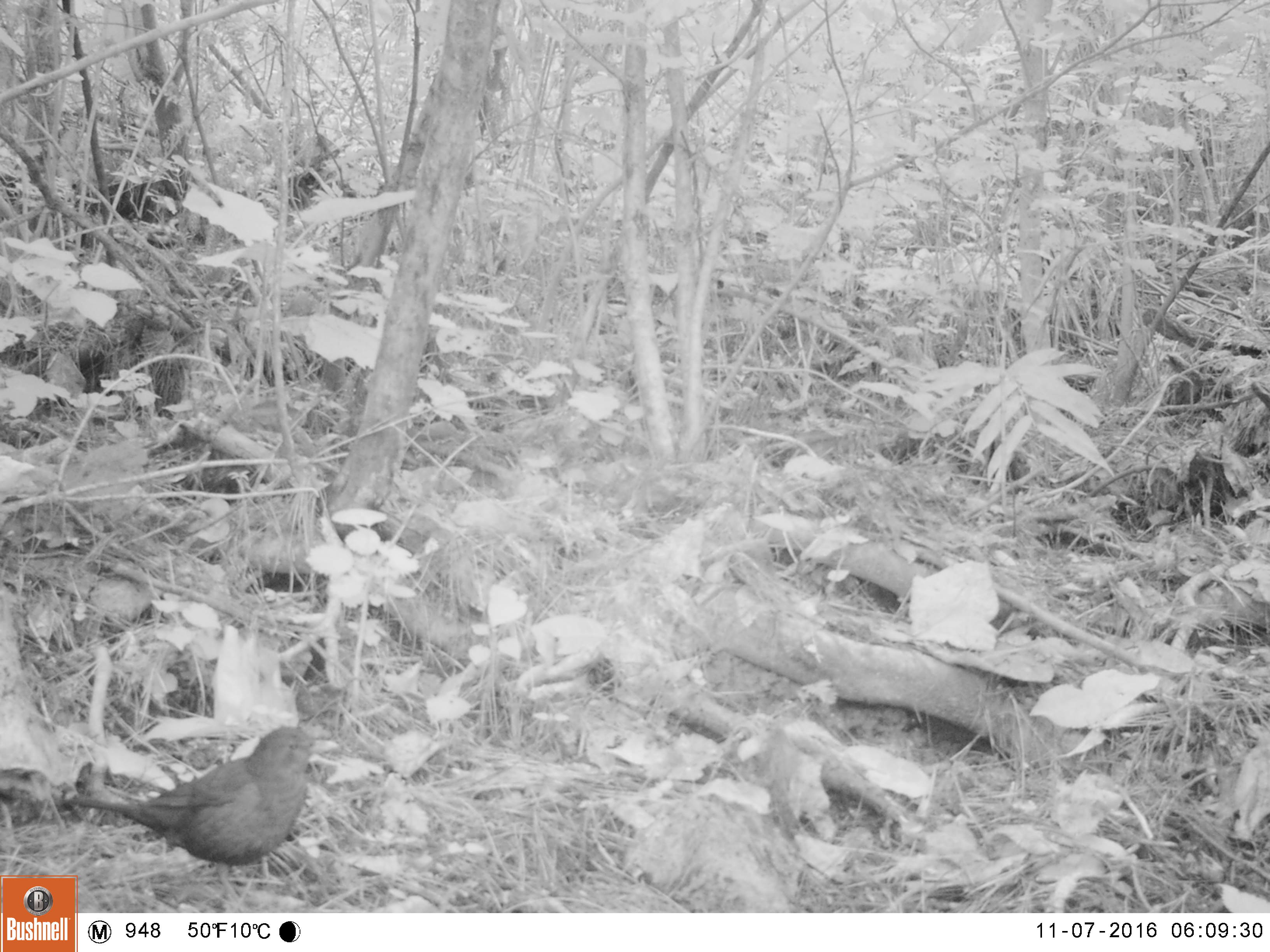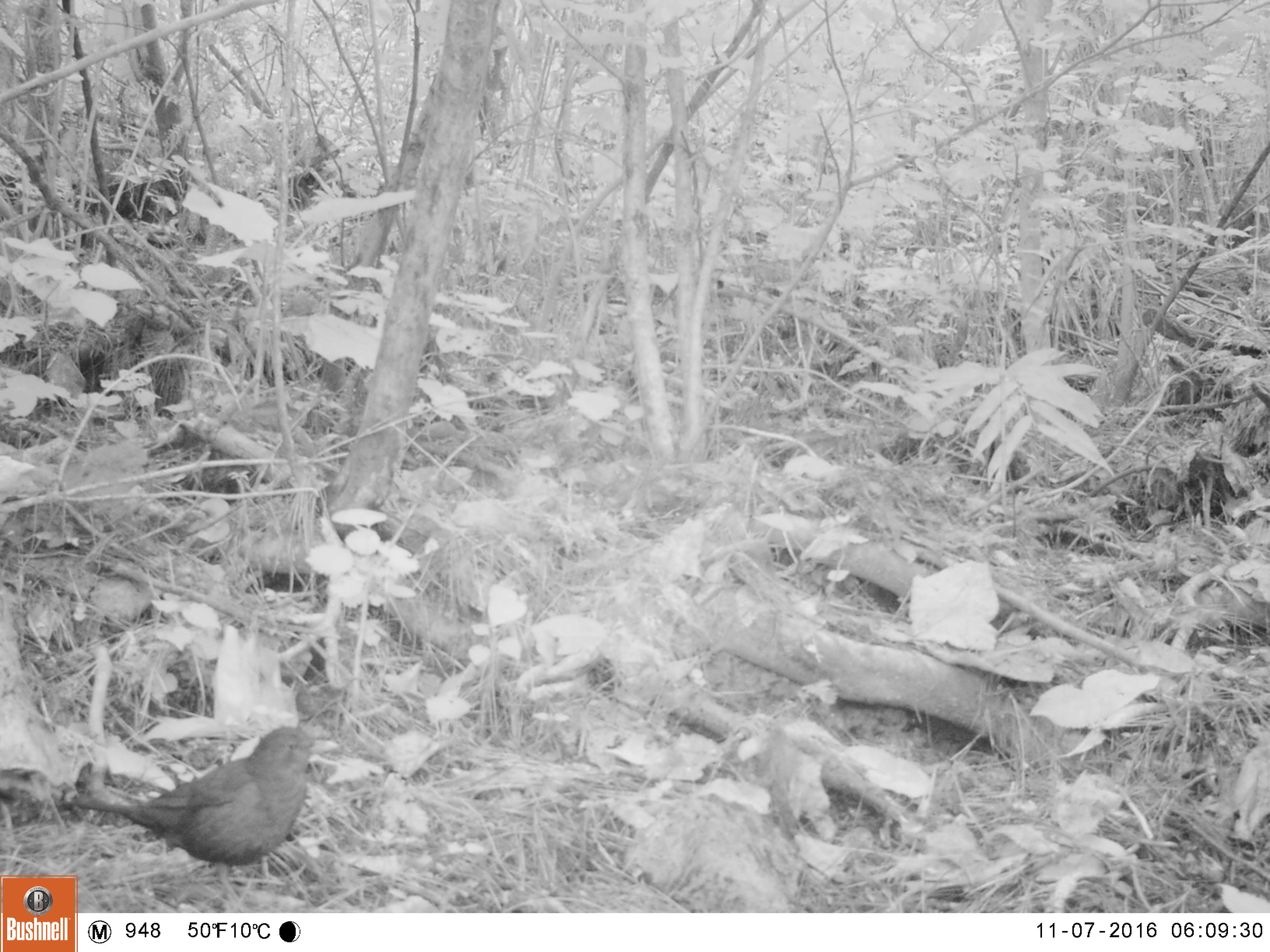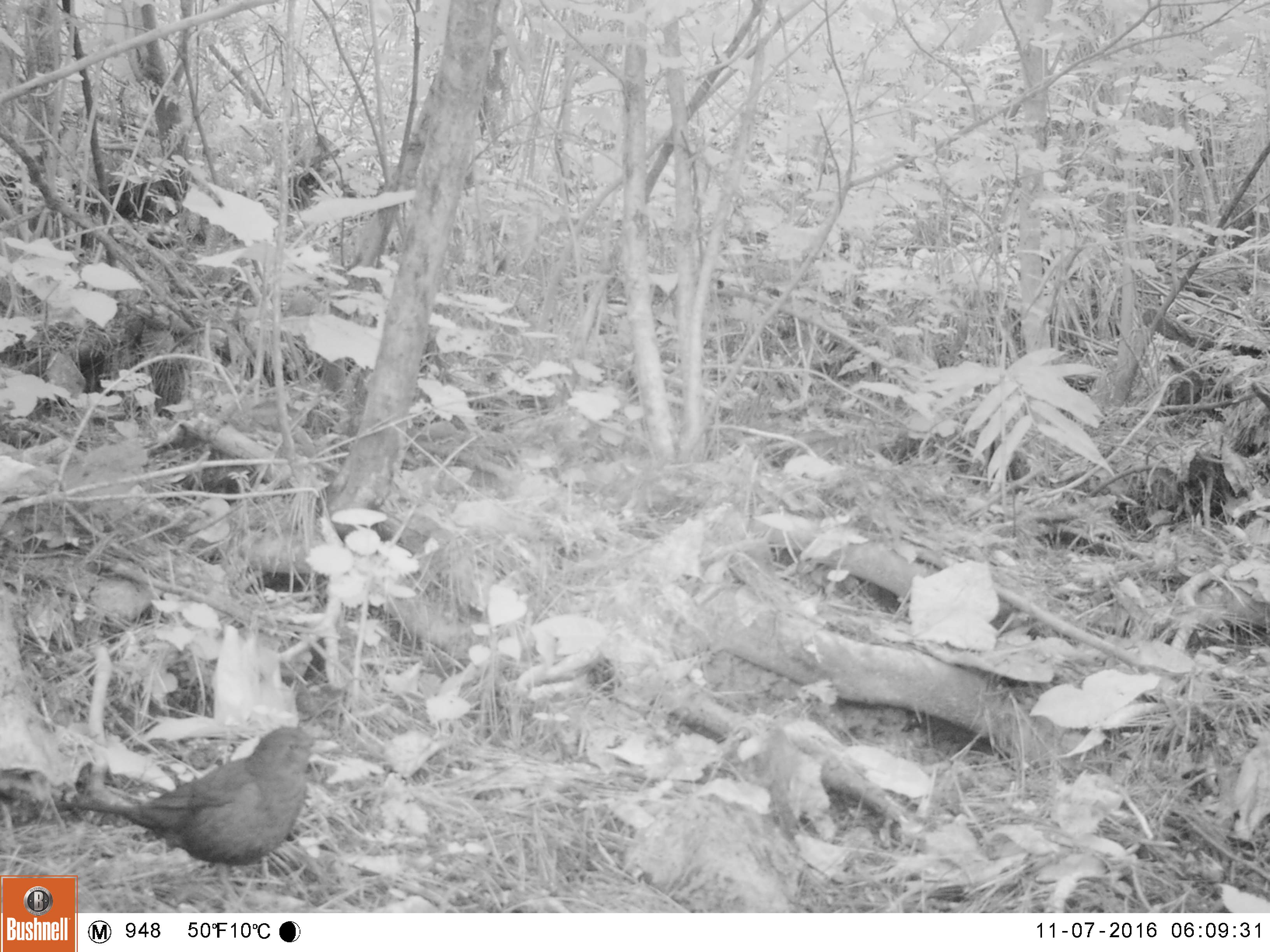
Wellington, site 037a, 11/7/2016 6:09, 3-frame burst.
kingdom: Animalia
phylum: Chordata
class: Aves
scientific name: Aves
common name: bird